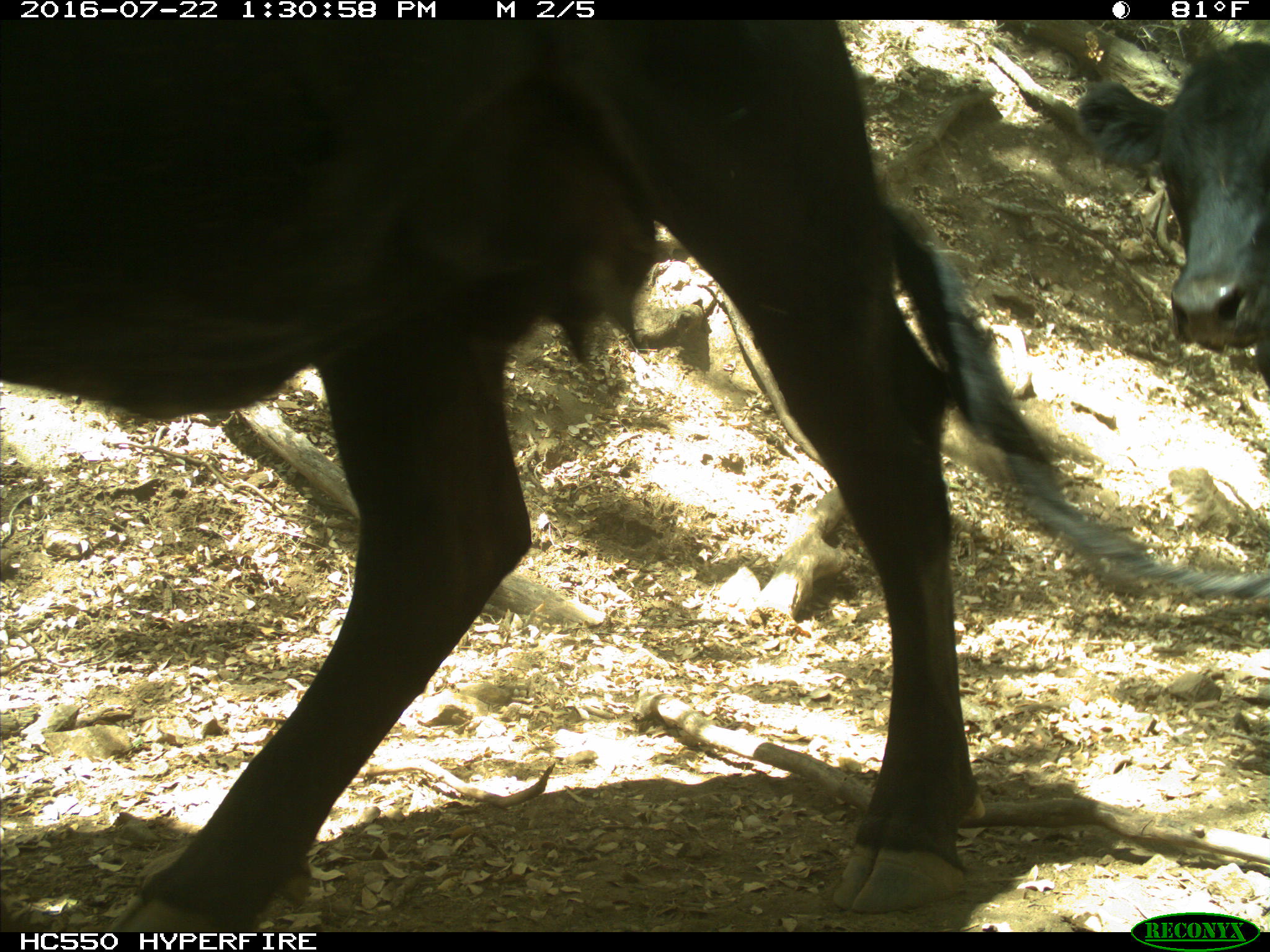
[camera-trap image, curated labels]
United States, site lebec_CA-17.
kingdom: Animalia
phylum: Chordata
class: Mammalia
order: Artiodactyla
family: Bovidae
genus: Bos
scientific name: Bos taurus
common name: domestic cow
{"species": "Bos taurus (domestic cow)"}